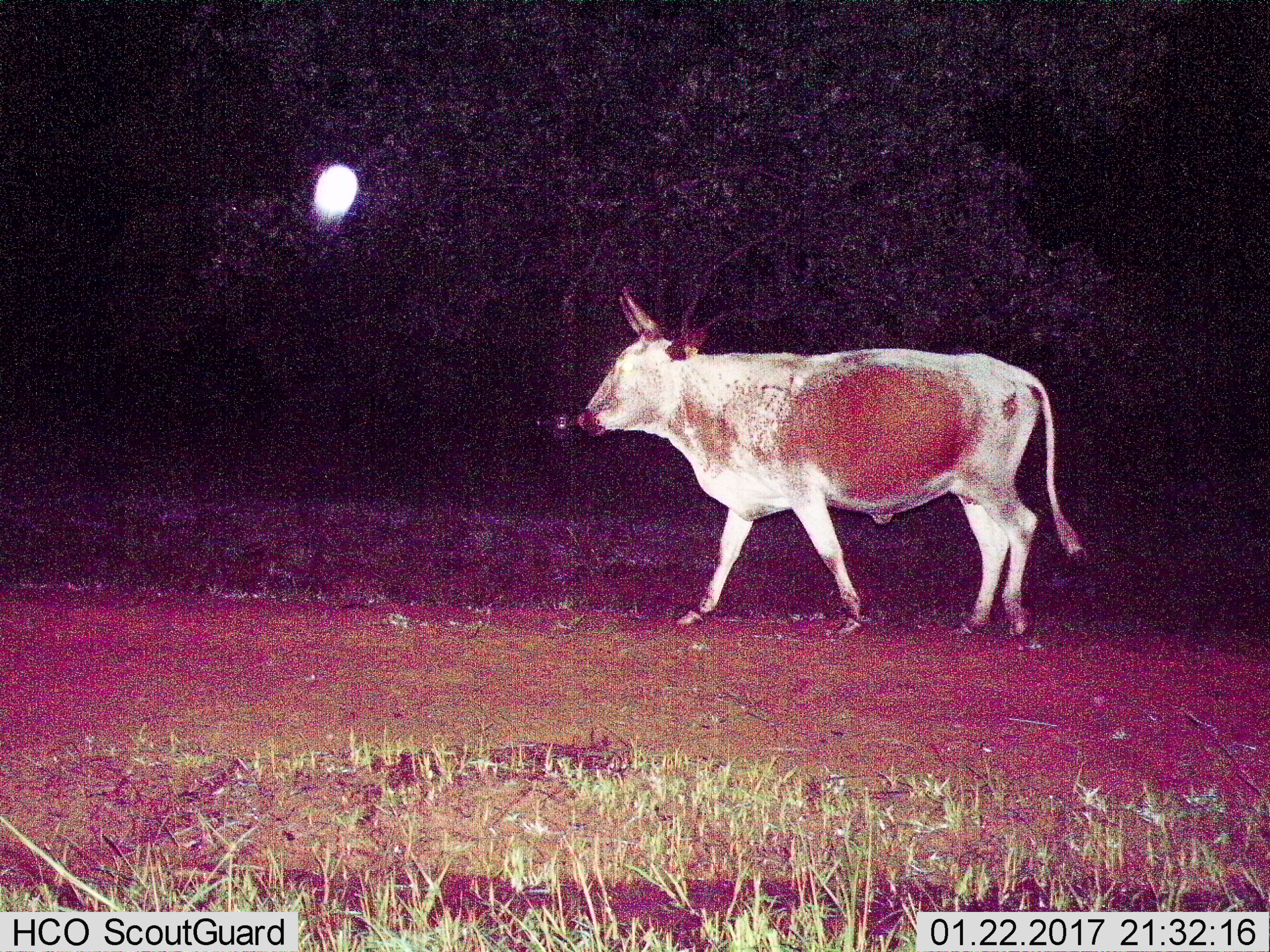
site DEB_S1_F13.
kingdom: Animalia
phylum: Chordata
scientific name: Vertebrata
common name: domestic animal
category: domesticanimal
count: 1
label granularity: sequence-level